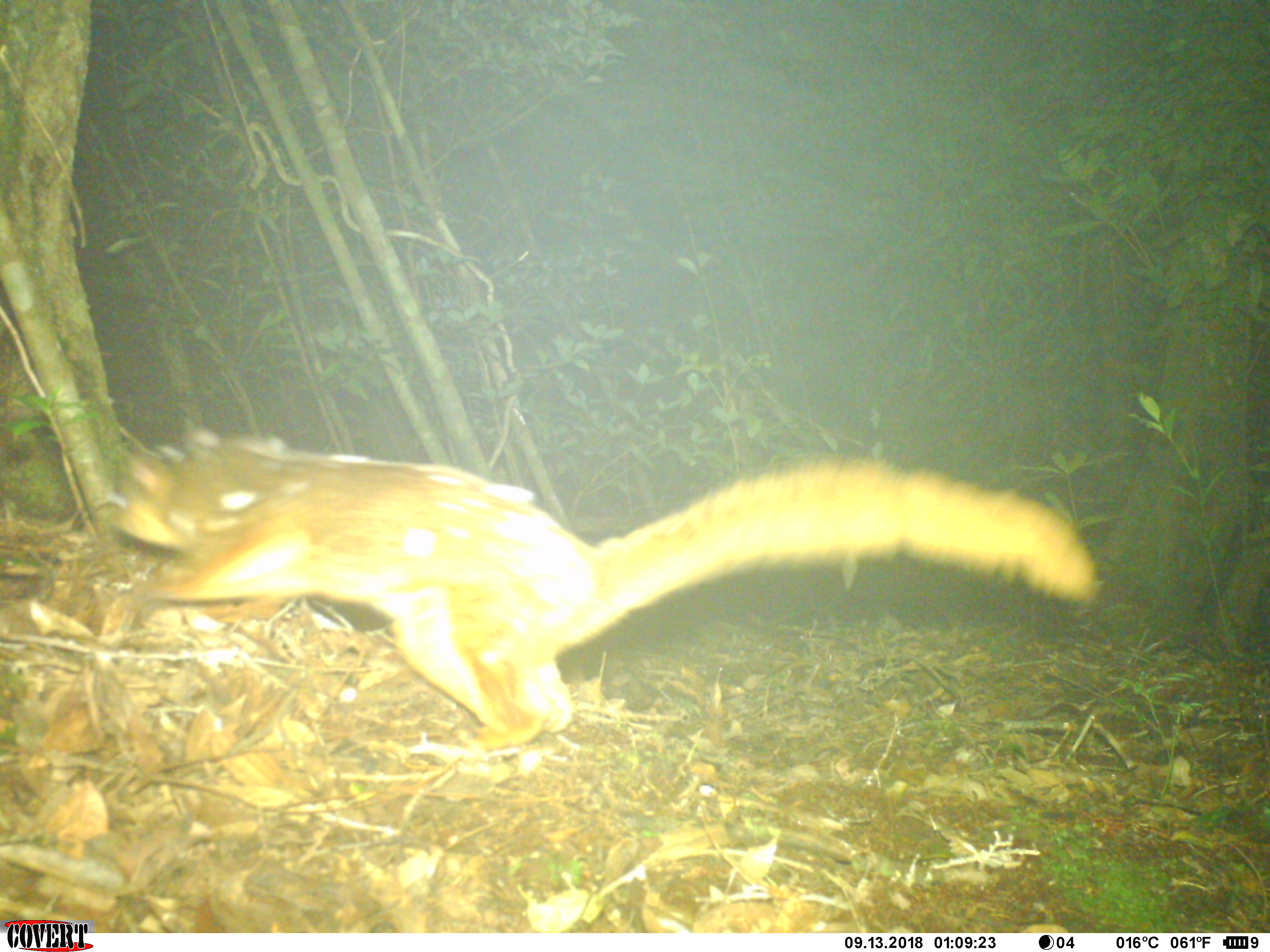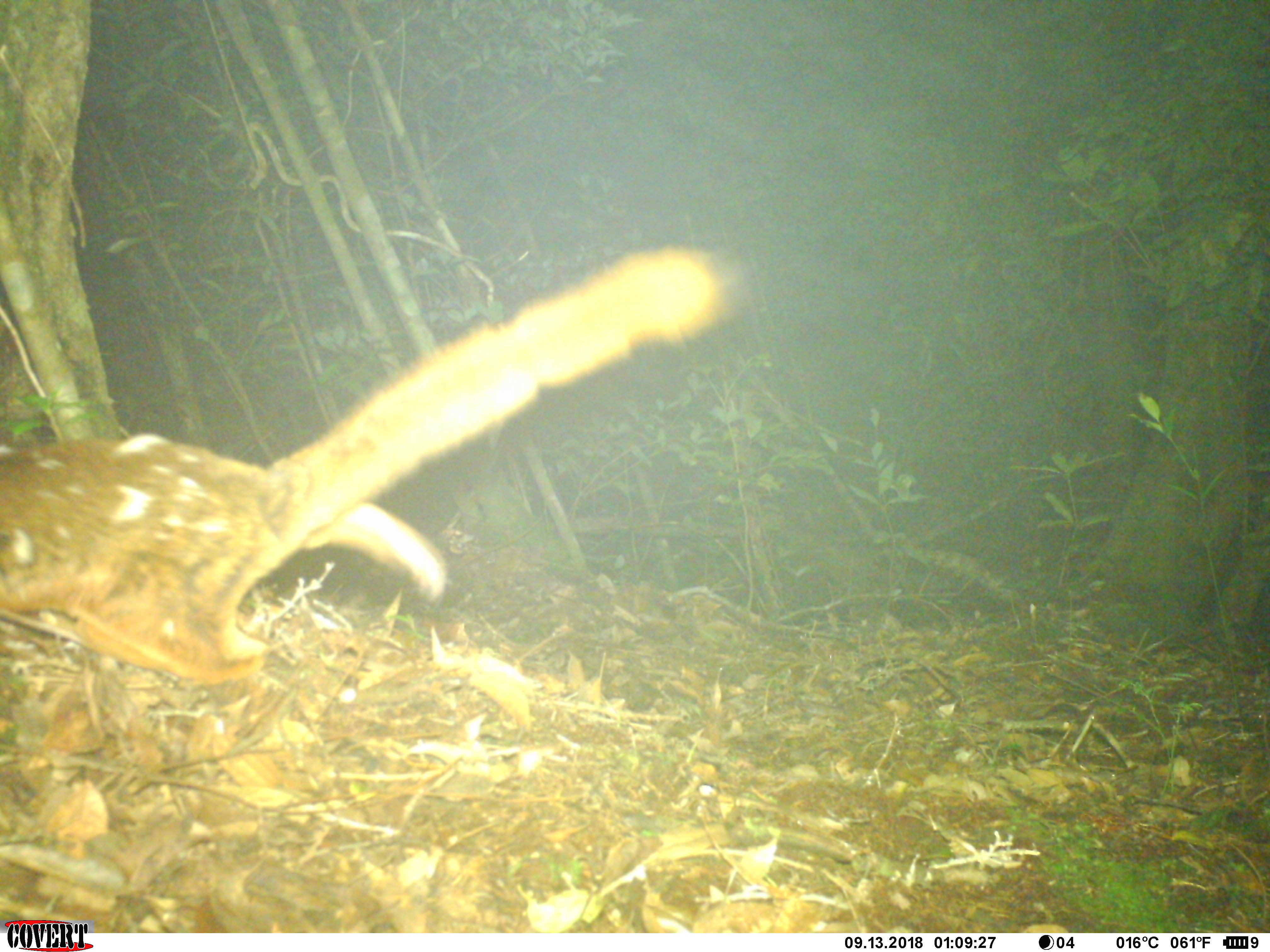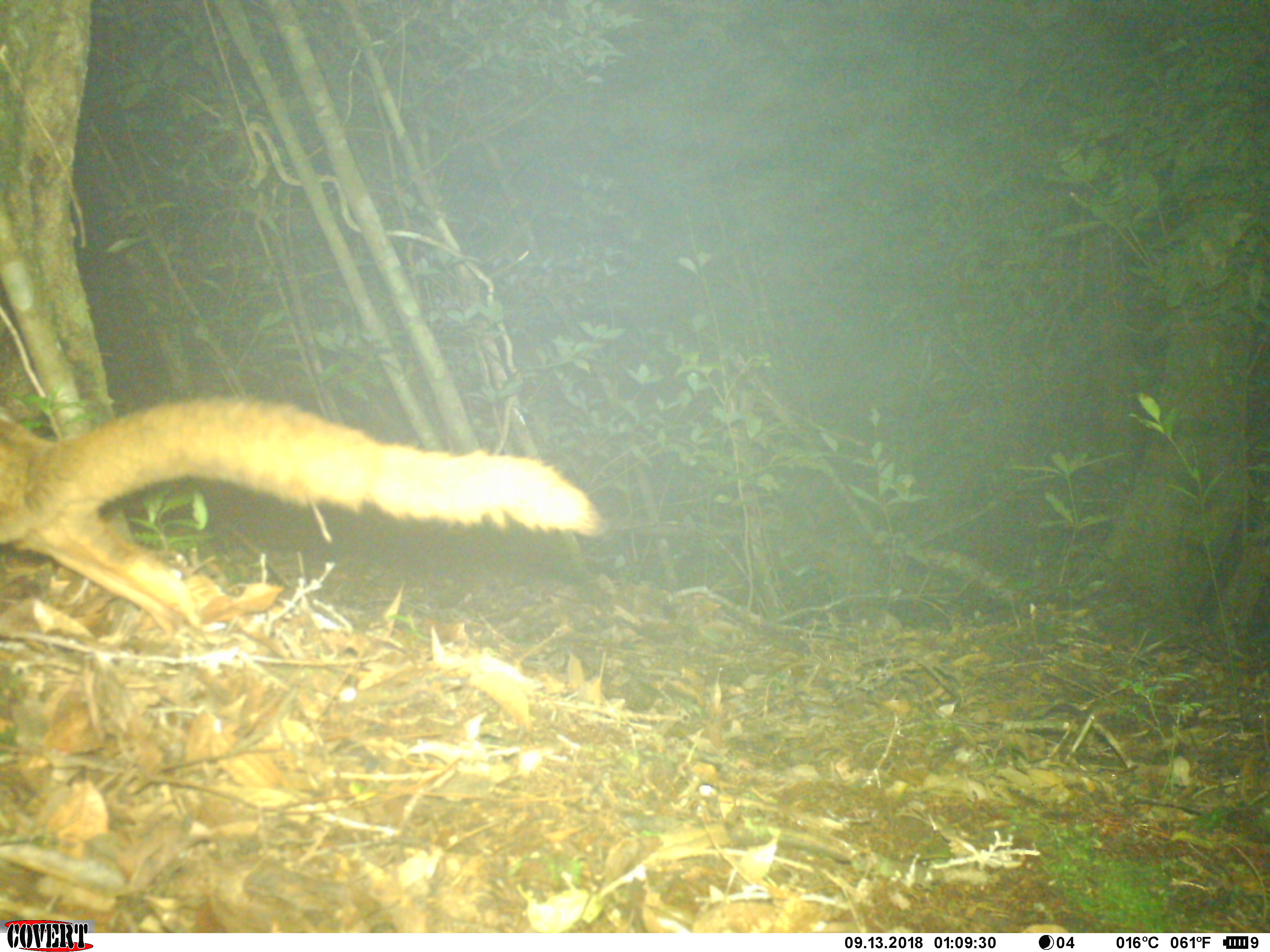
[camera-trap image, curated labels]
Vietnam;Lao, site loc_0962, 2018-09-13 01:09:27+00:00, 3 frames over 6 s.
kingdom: Animalia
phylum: Chordata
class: Mammalia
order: Rodentia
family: Sciuridae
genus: Petaurista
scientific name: Petaurista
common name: giant flying squirrel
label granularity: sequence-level